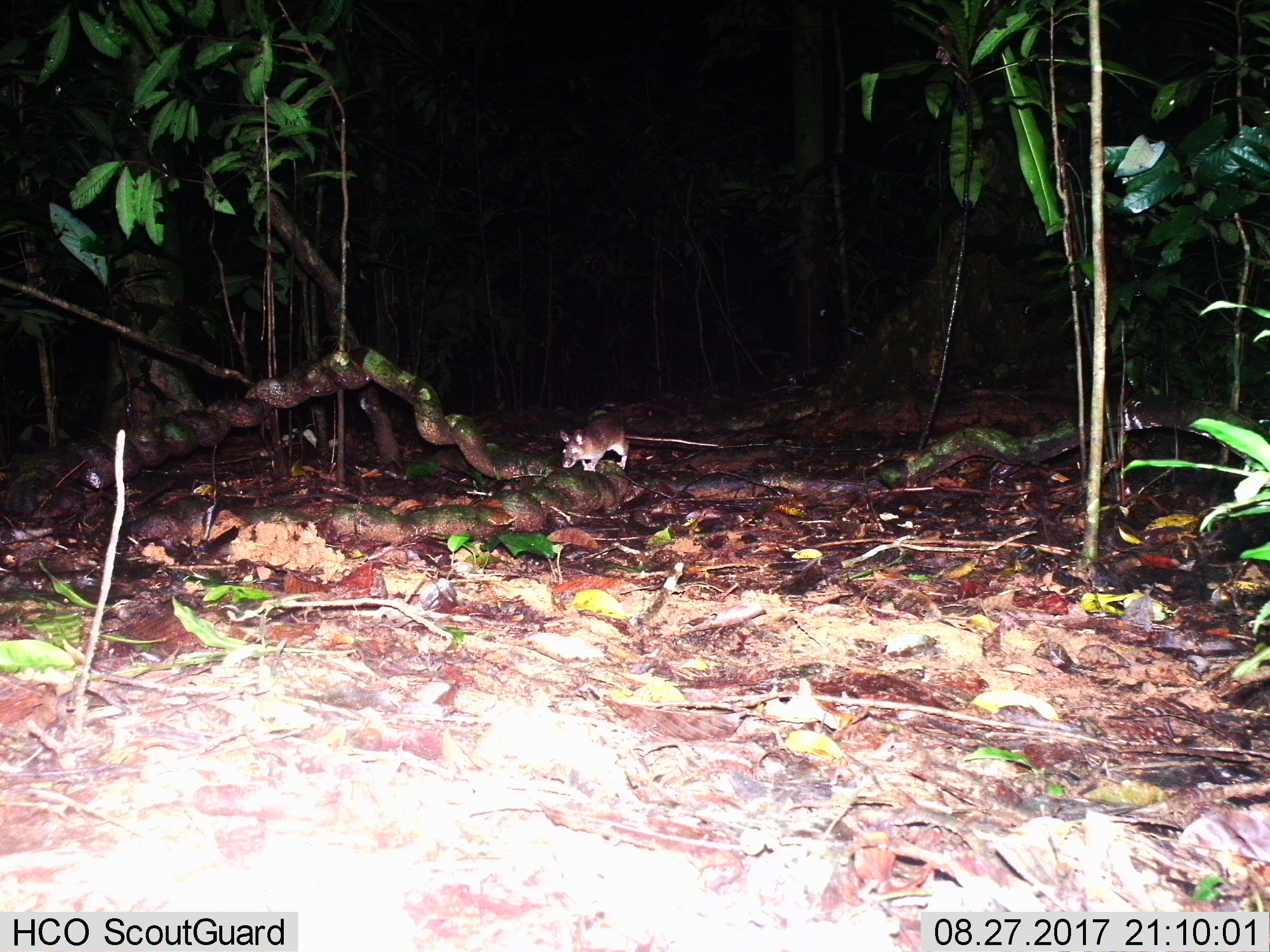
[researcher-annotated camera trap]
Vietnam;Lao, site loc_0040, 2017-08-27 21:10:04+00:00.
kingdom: Animalia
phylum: Chordata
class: Mammalia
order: Rodentia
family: Muridae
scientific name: Muridae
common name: old-world mice and rats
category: unidentified murid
Unidentified murid (old-world mice and rats) (Muridae). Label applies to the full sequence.